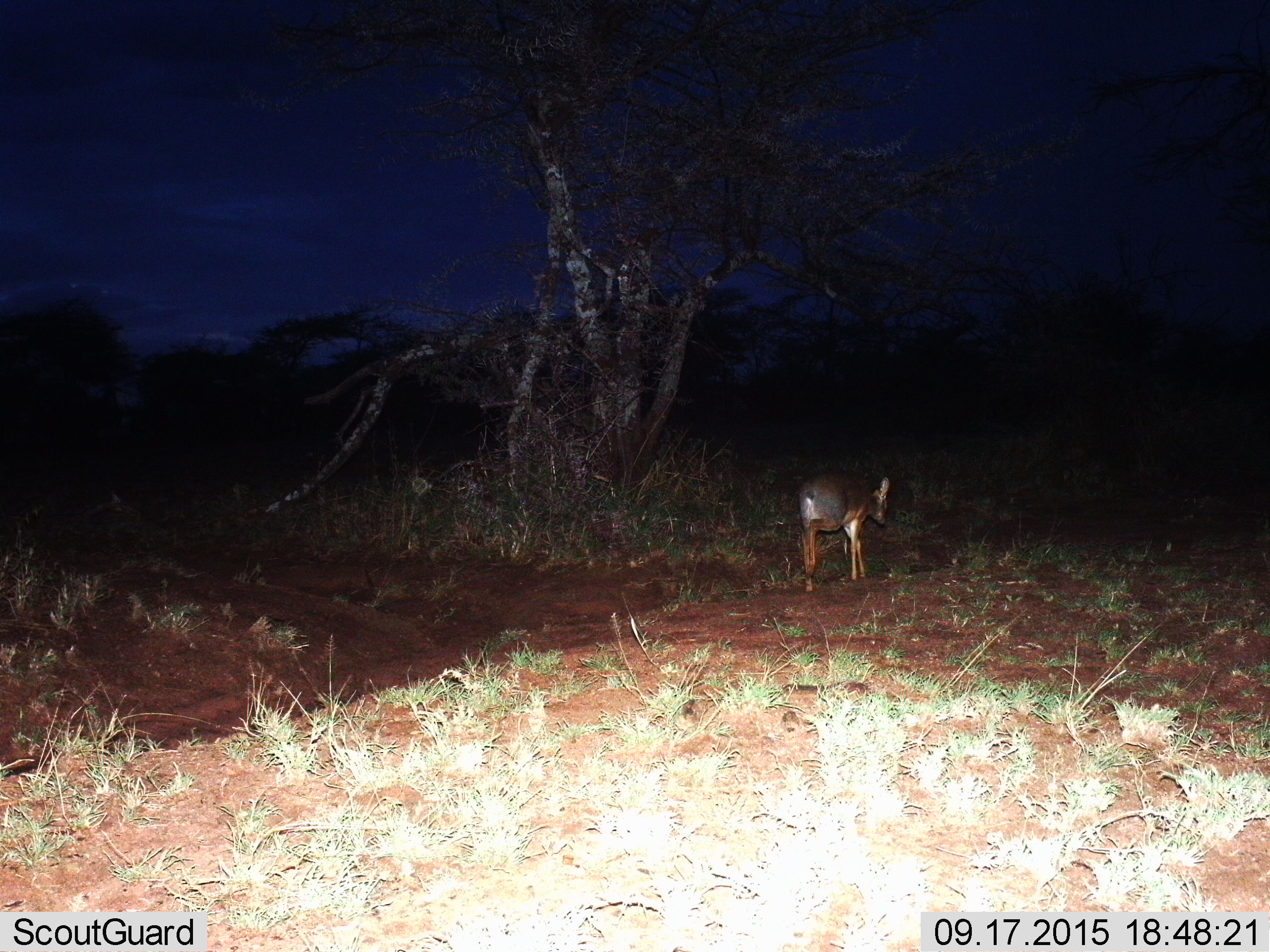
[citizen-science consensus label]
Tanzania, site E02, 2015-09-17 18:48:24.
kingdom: Animalia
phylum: Chordata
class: Mammalia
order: Artiodactyla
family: Bovidae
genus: Madoqua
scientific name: Madoqua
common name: dikdik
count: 1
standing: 17%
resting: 0%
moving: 83%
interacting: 0%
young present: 8%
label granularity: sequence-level